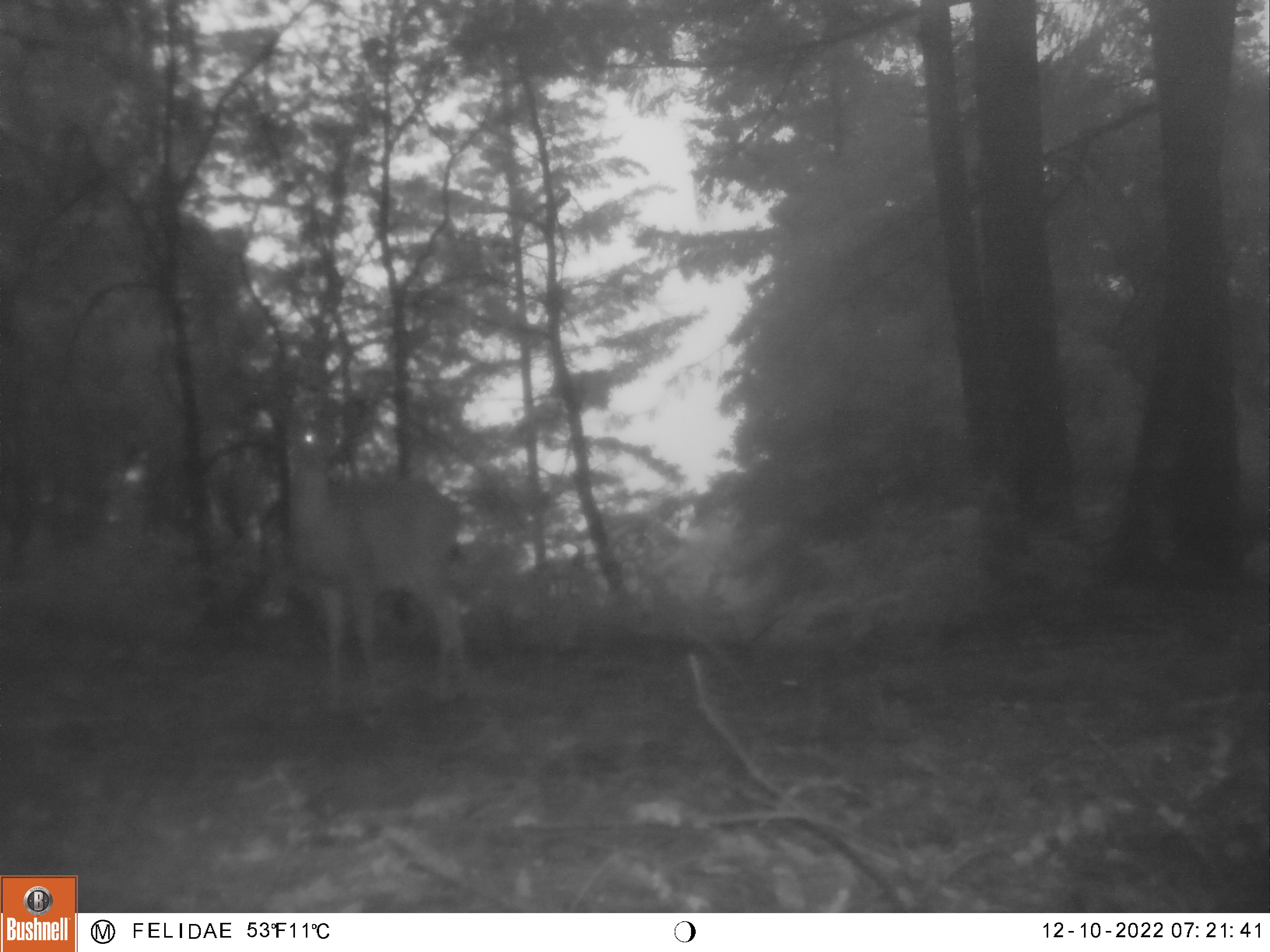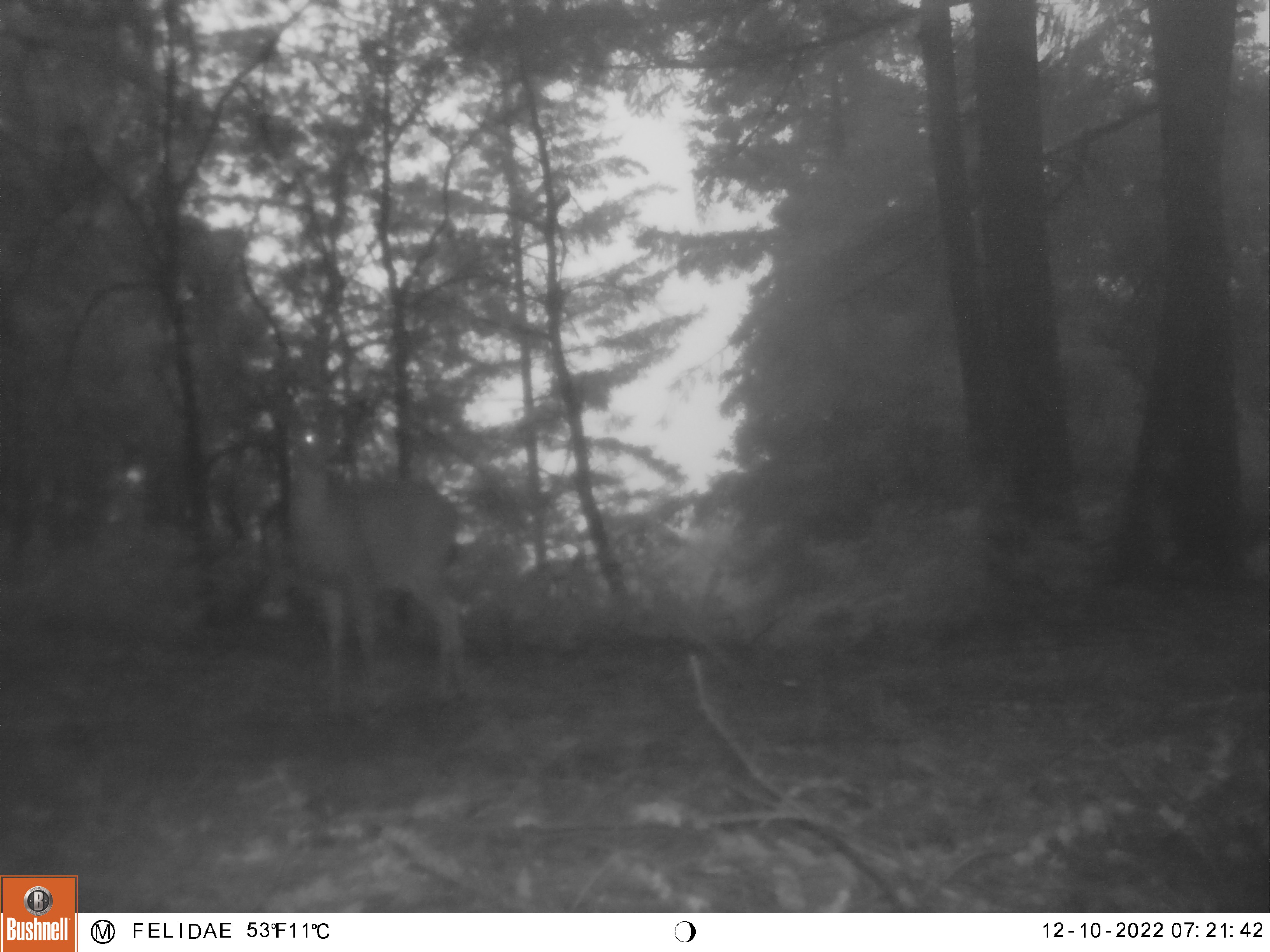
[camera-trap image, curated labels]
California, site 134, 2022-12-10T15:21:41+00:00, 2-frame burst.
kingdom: Animalia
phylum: Chordata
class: Mammalia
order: Artiodactyla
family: Cervidae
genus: Odocoileus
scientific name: Odocoileus hemionus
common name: mule deer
Mule deer (Odocoileus hemionus).